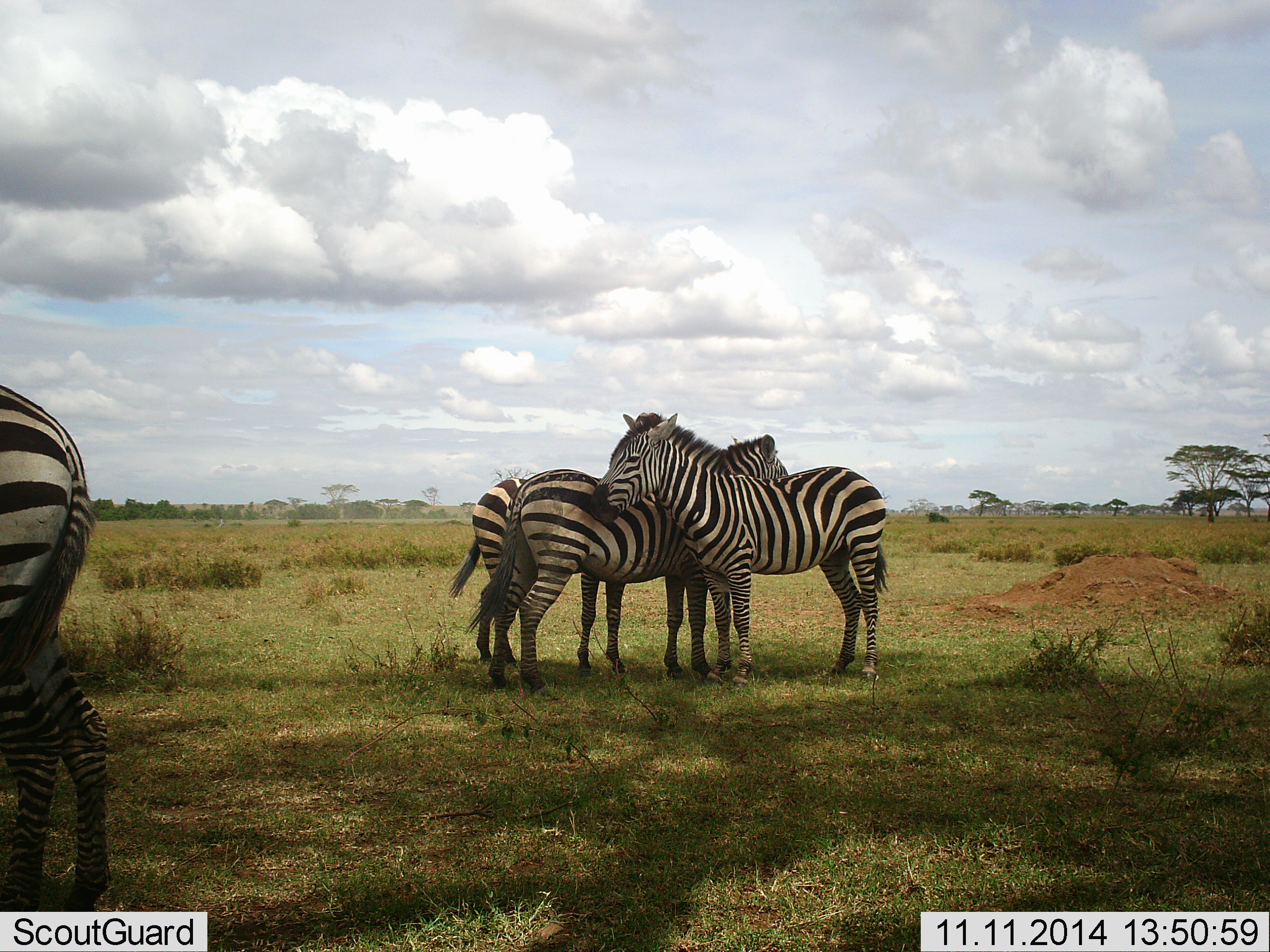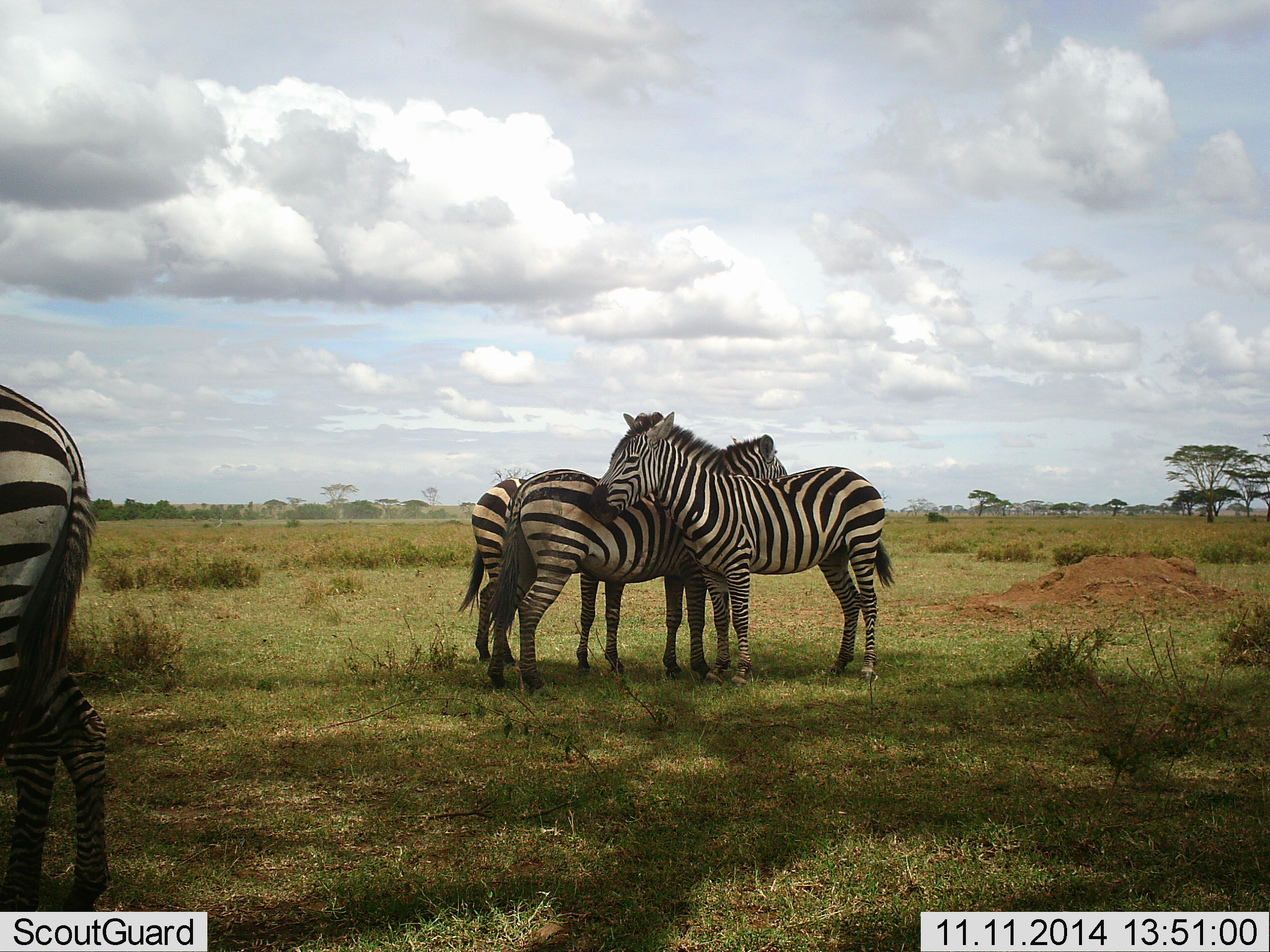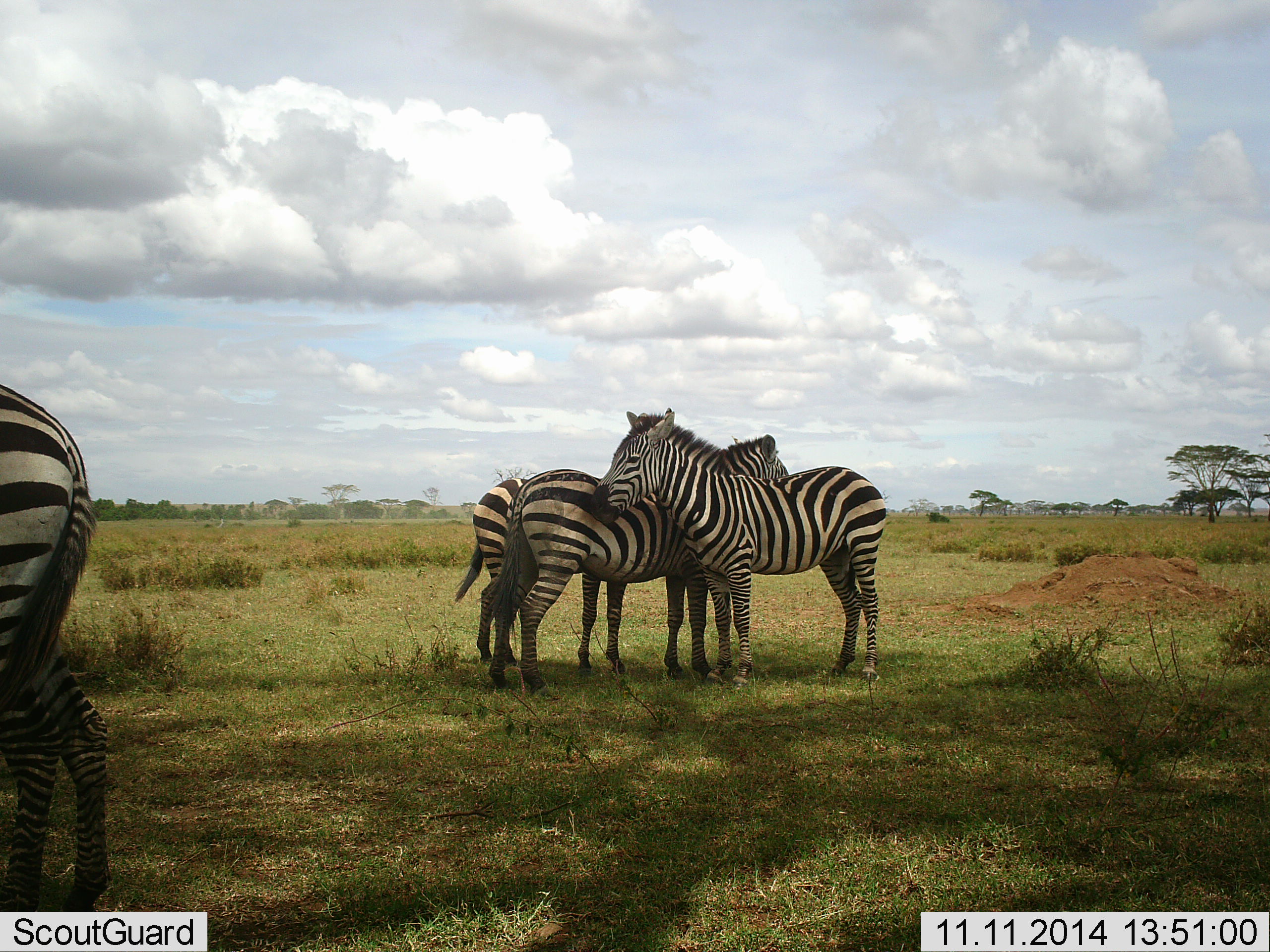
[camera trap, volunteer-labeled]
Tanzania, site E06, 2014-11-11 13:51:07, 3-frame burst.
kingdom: Animalia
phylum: Chordata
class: Mammalia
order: Perissodactyla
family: Equidae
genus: Equus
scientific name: Equus quagga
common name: plains zebra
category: zebra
Zebra (plains zebra) (Equus quagga), count 4. Behavior (volunteer vote fractions): standing 100%, resting 0%, moving 0%, interacting 40%. Young present (vote fraction): 0%. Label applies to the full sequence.